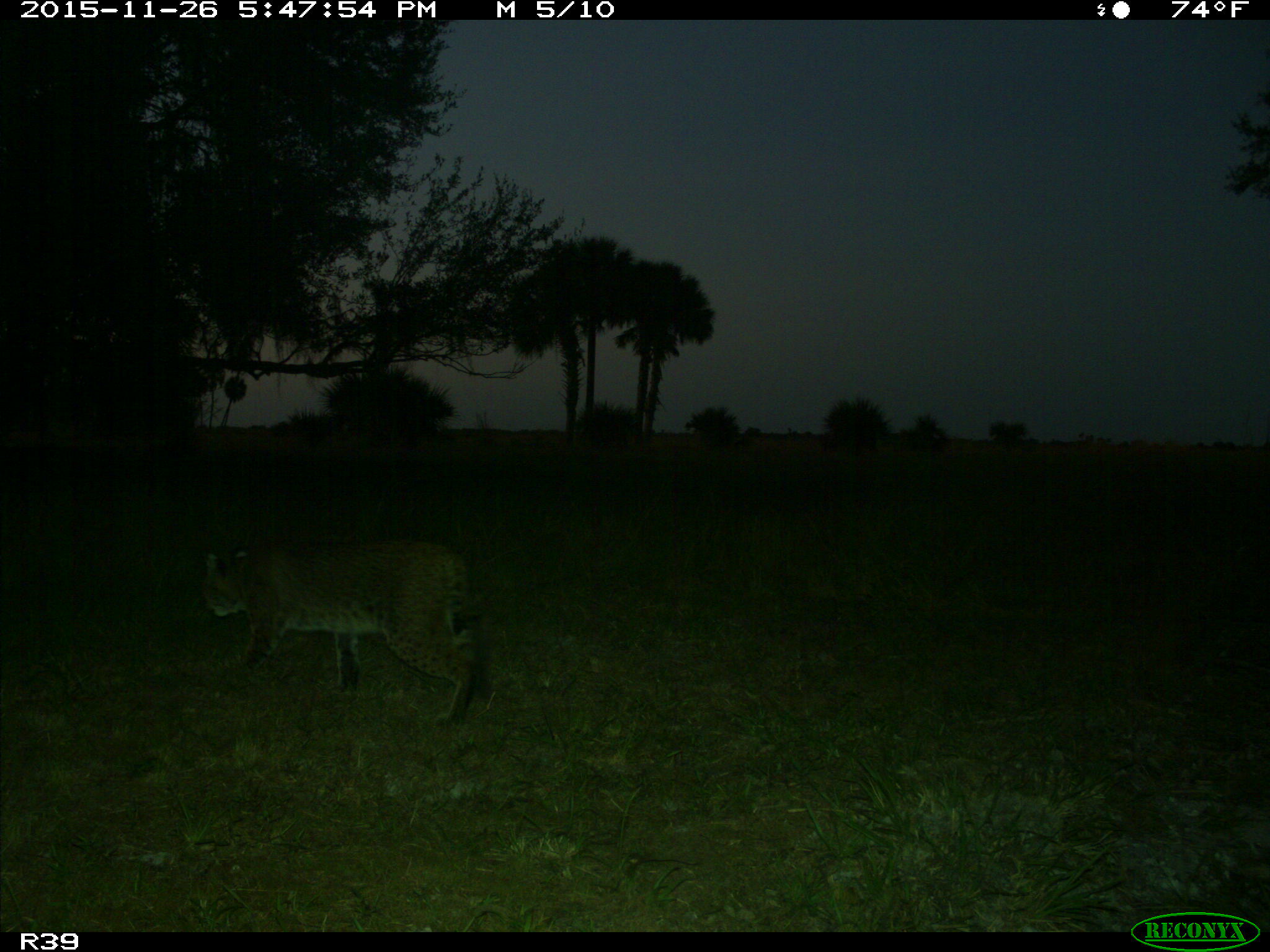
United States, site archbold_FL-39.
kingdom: Animalia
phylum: Chordata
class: Mammalia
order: Carnivora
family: Felidae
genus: Lynx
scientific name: Lynx rufus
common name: bobcat